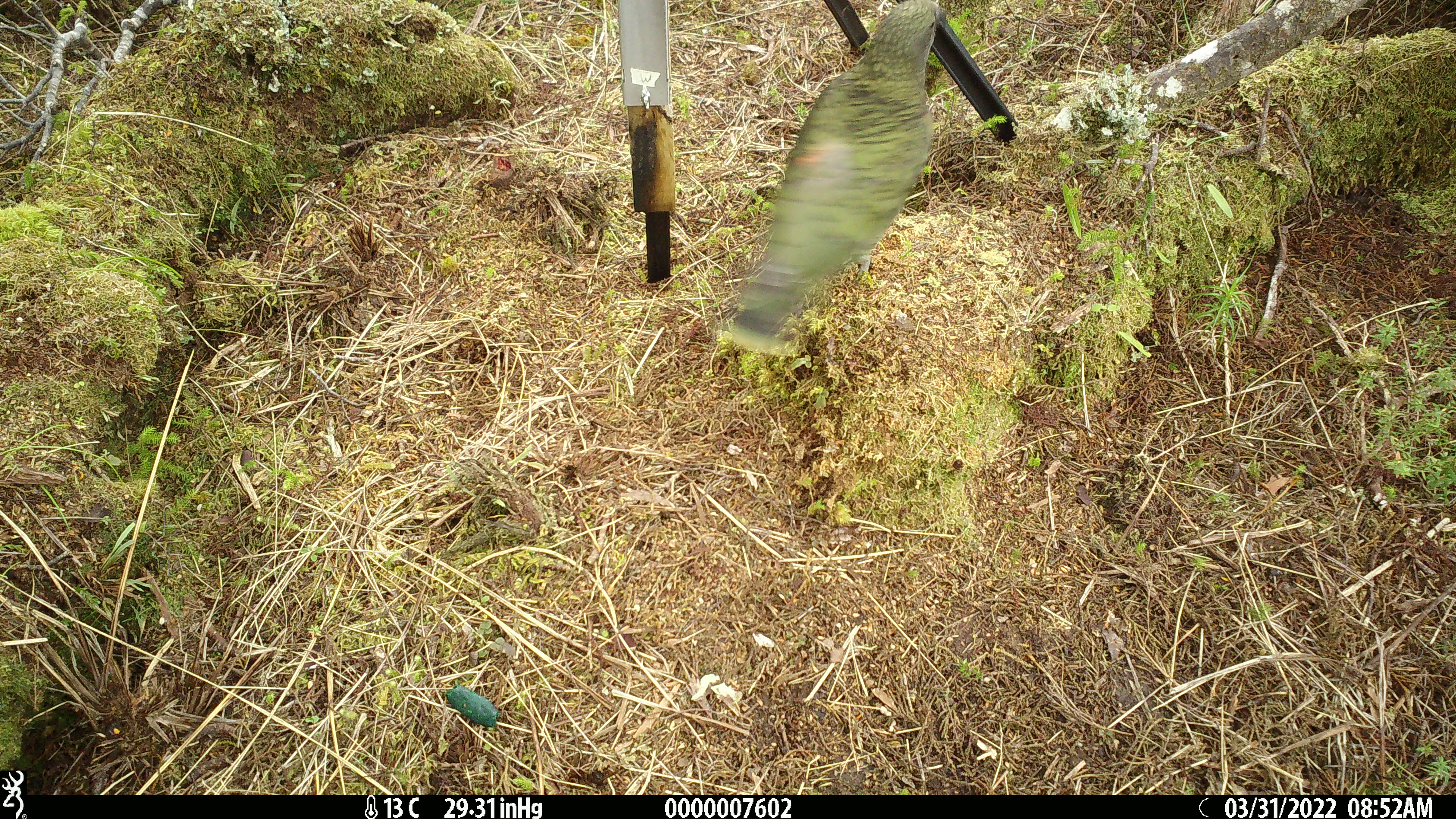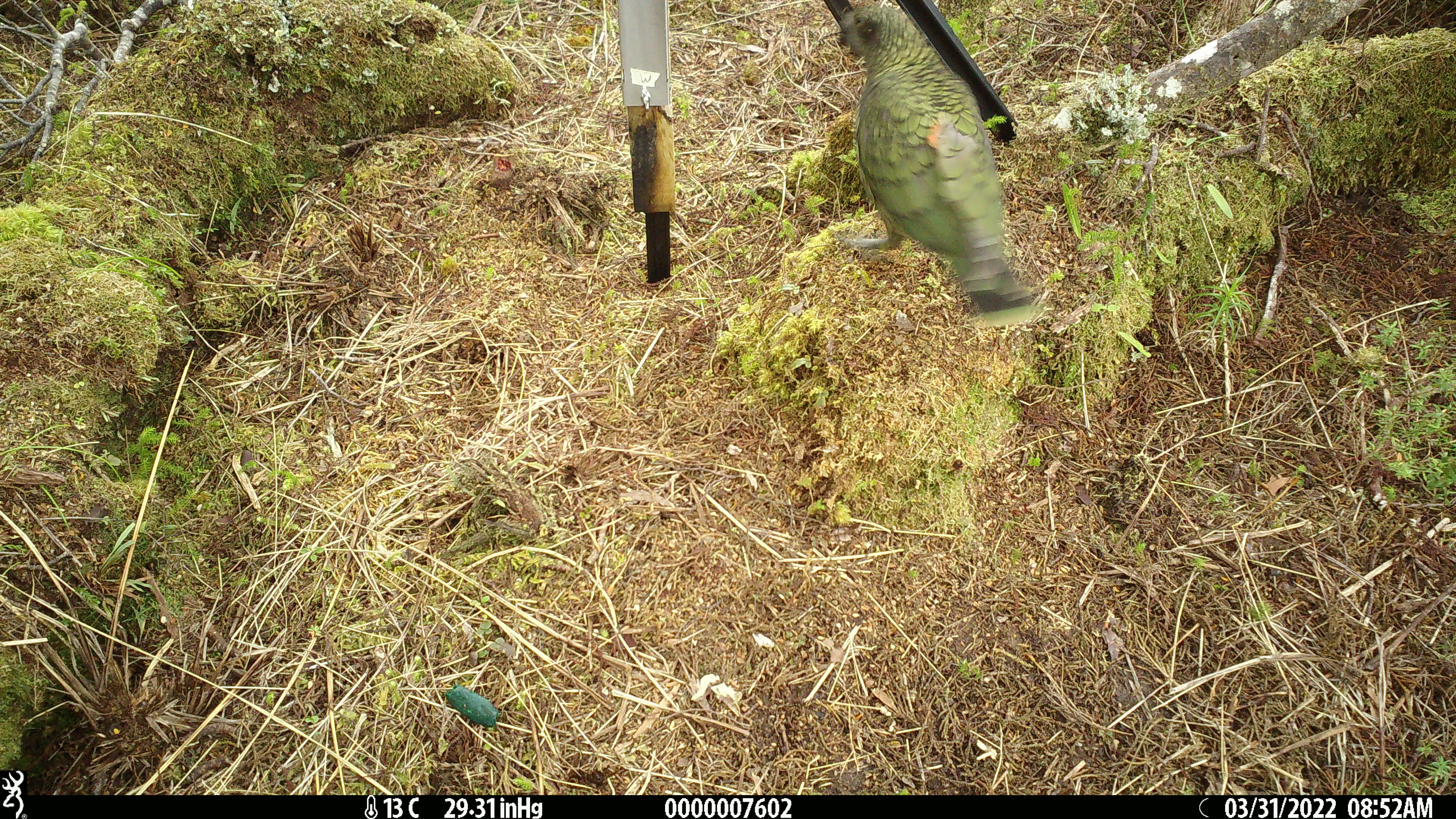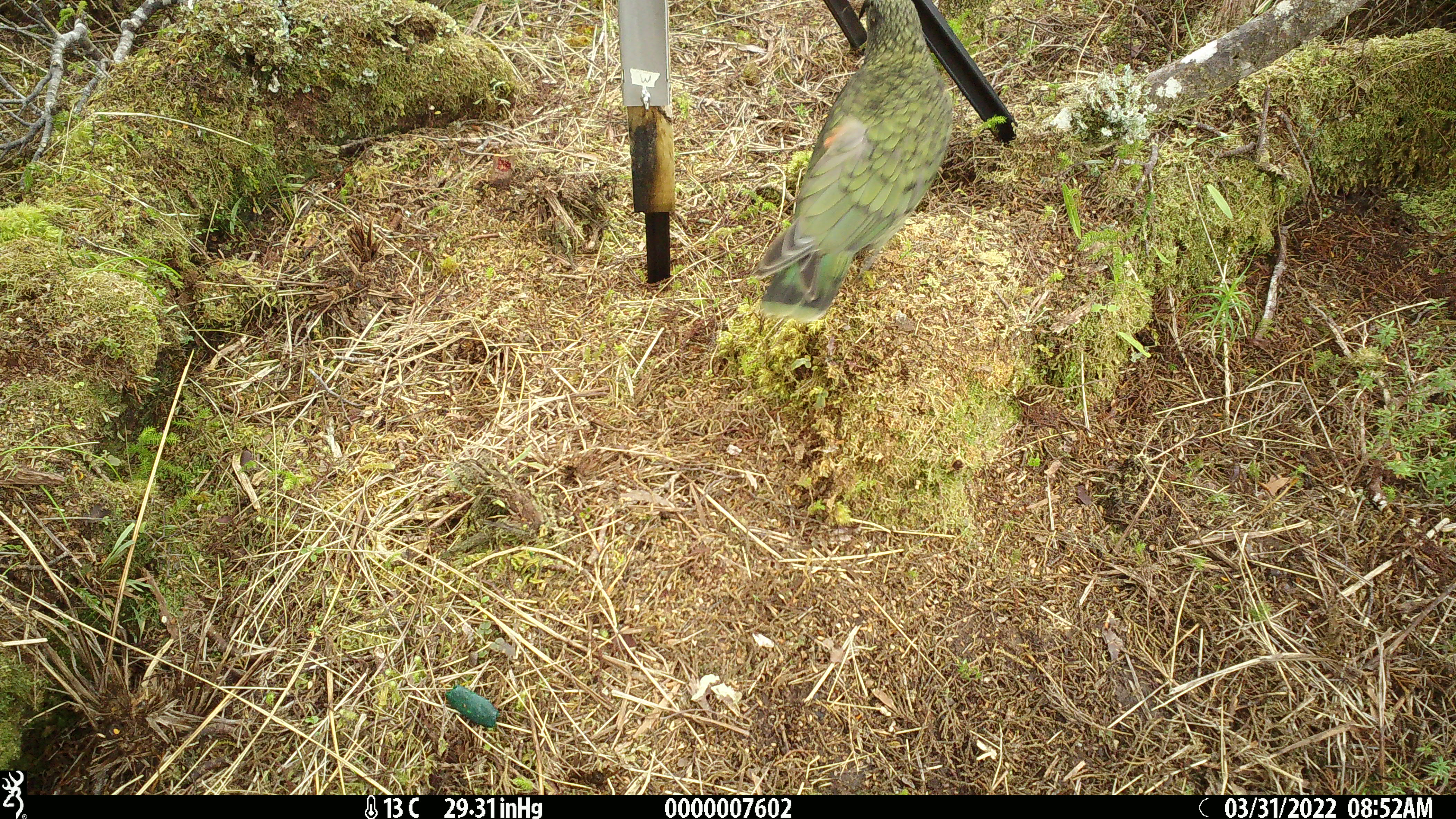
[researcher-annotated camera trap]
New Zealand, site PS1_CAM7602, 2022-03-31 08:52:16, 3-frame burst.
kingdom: Animalia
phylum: Chordata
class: Aves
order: Psittaciformes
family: Strigopidae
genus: Nestor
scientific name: Nestor notabilis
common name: kea